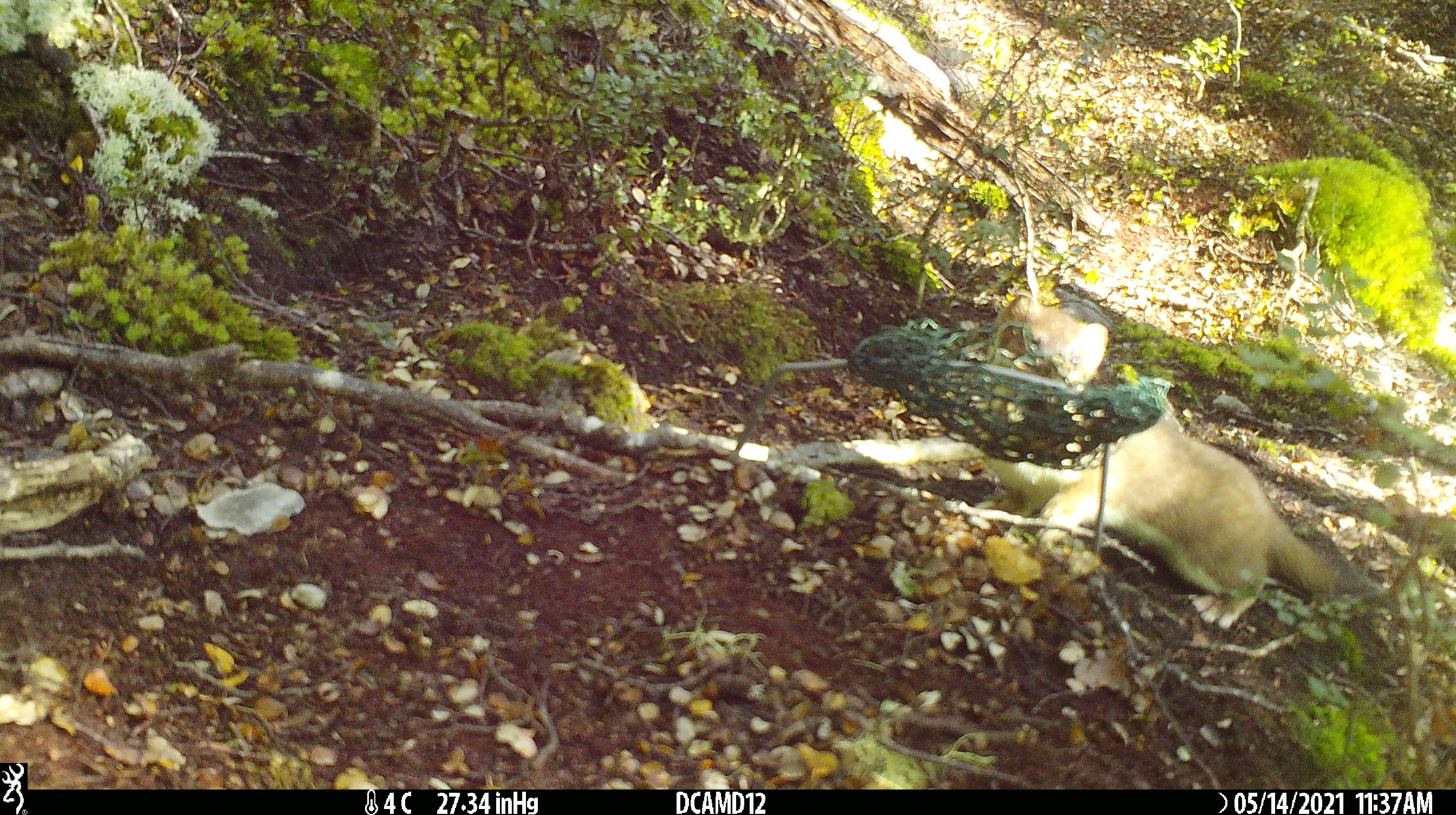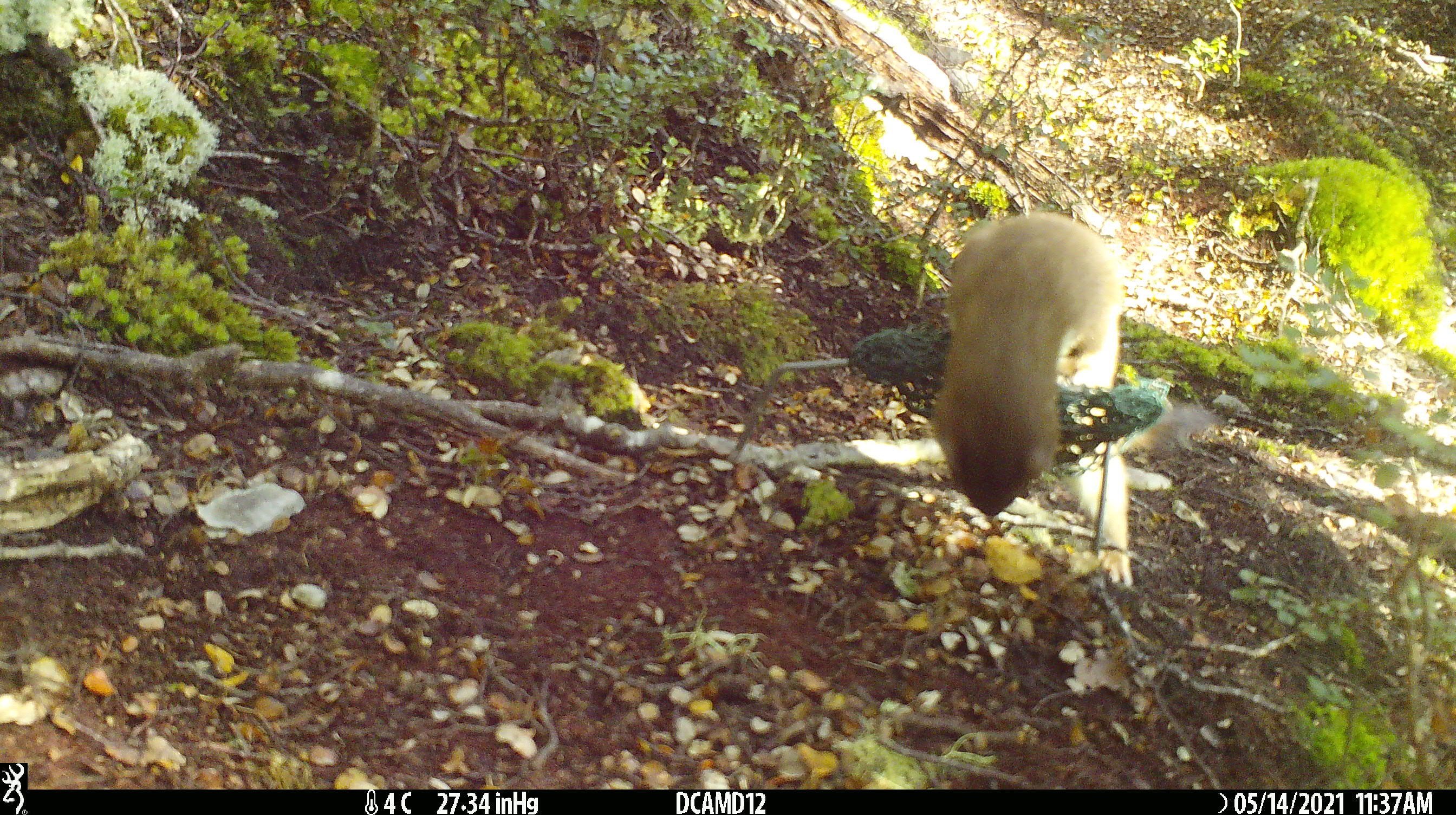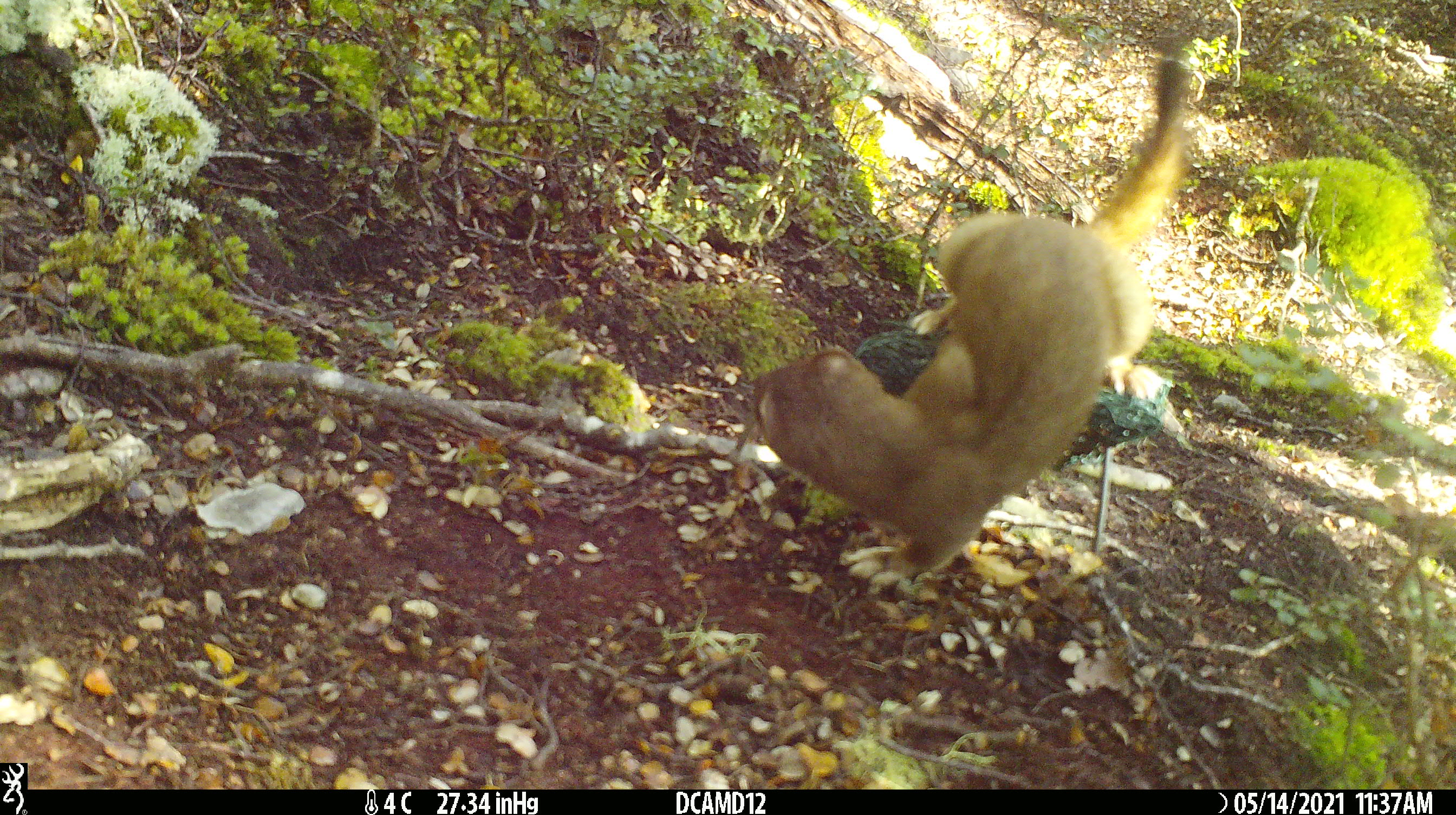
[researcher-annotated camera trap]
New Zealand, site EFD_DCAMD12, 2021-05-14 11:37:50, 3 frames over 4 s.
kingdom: Animalia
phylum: Chordata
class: Mammalia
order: Carnivora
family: Mustelidae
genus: Mustela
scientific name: Mustela erminea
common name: stoat